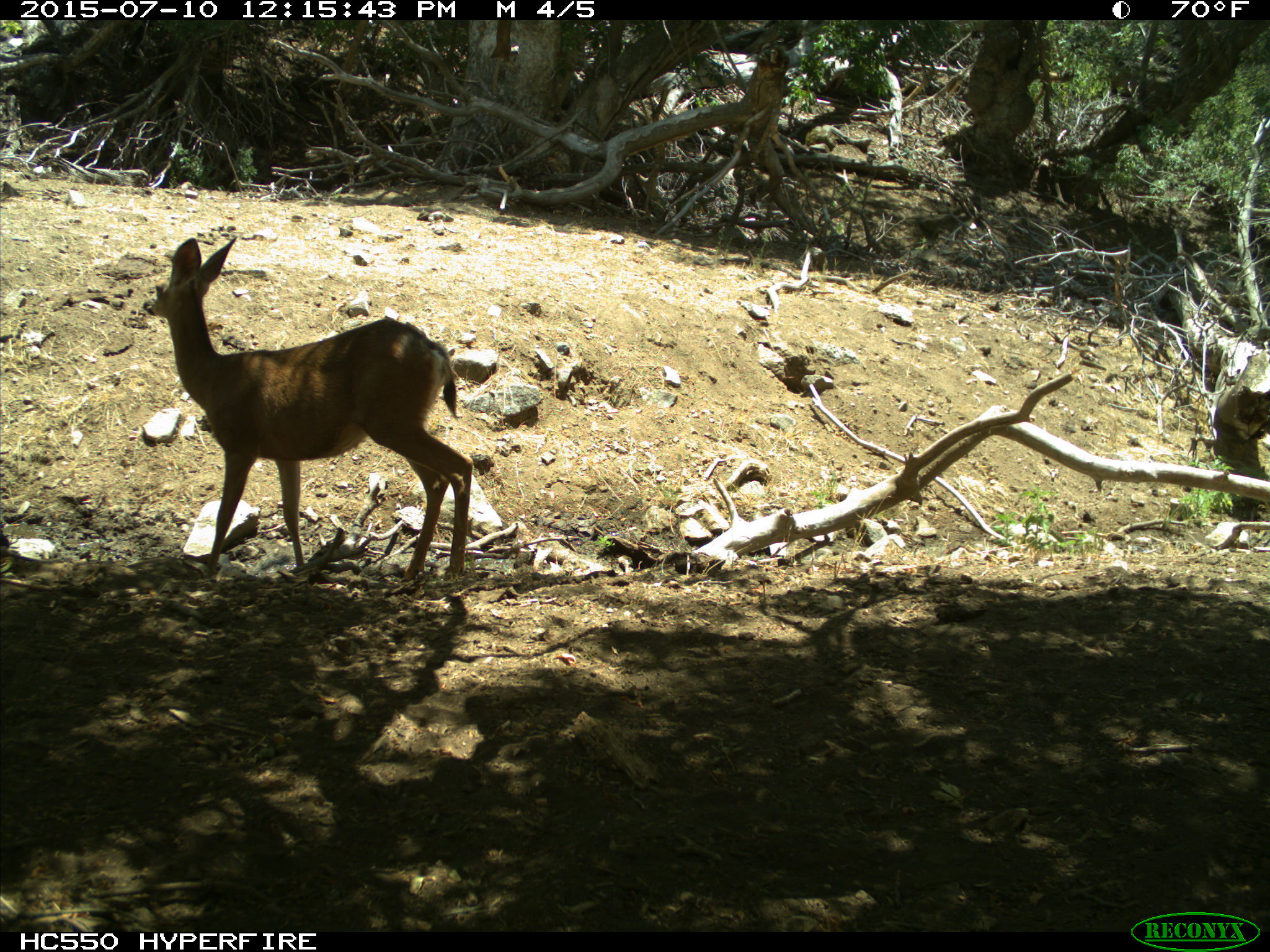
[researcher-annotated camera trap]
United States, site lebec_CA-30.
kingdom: Animalia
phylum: Chordata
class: Mammalia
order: Artiodactyla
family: Cervidae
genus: Odocoileus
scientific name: Odocoileus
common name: deer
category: unidentified deer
Unidentified deer (deer) (Odocoileus).